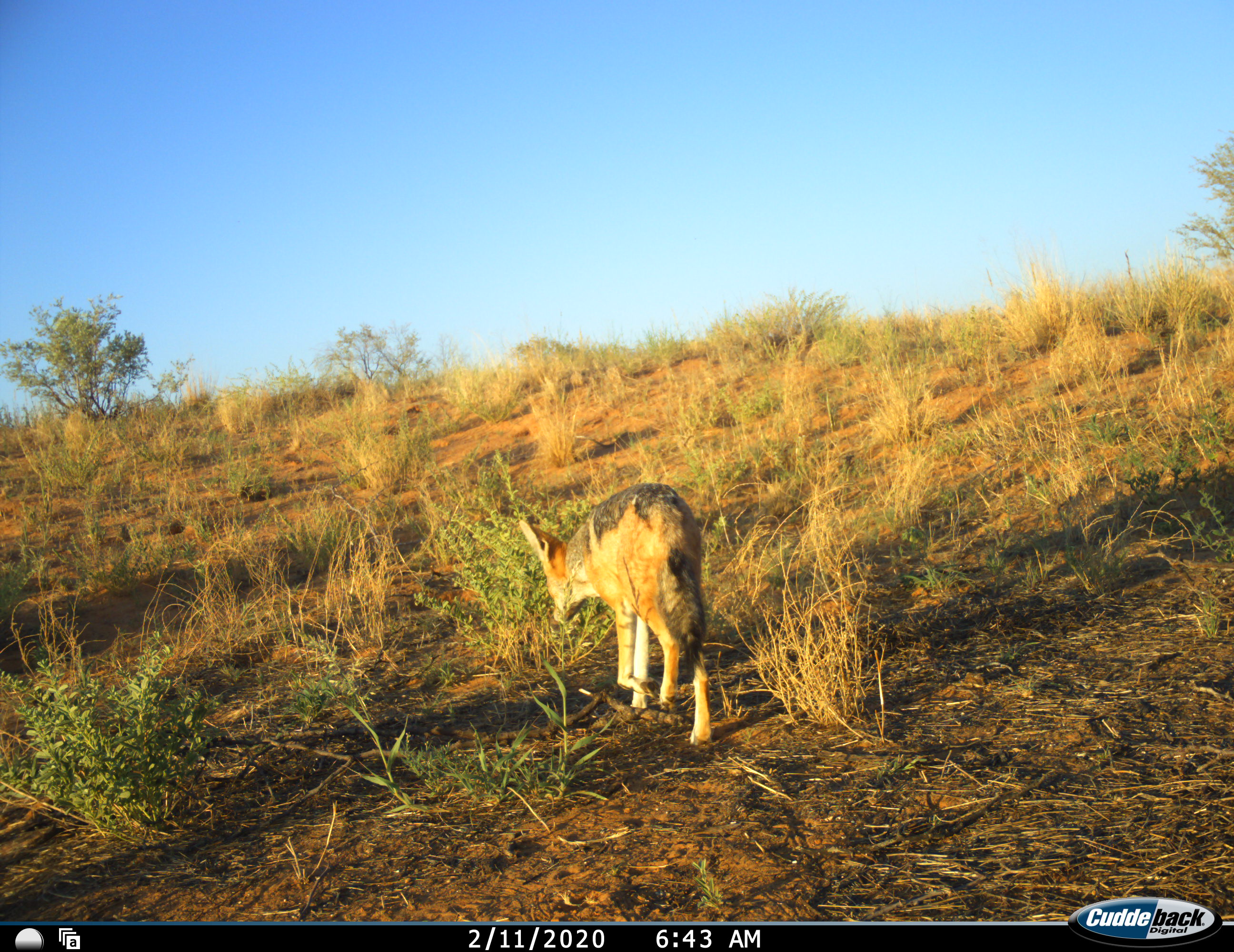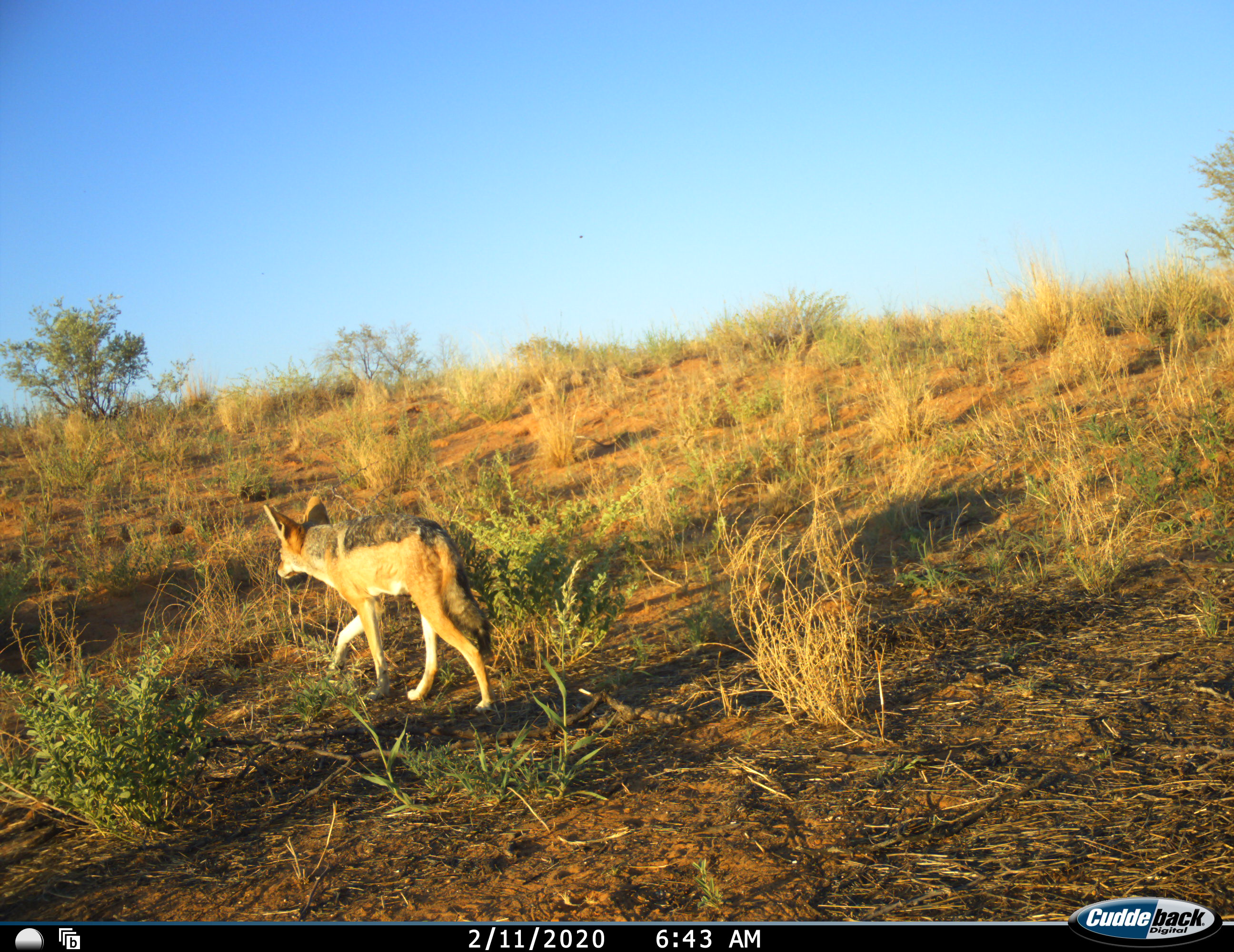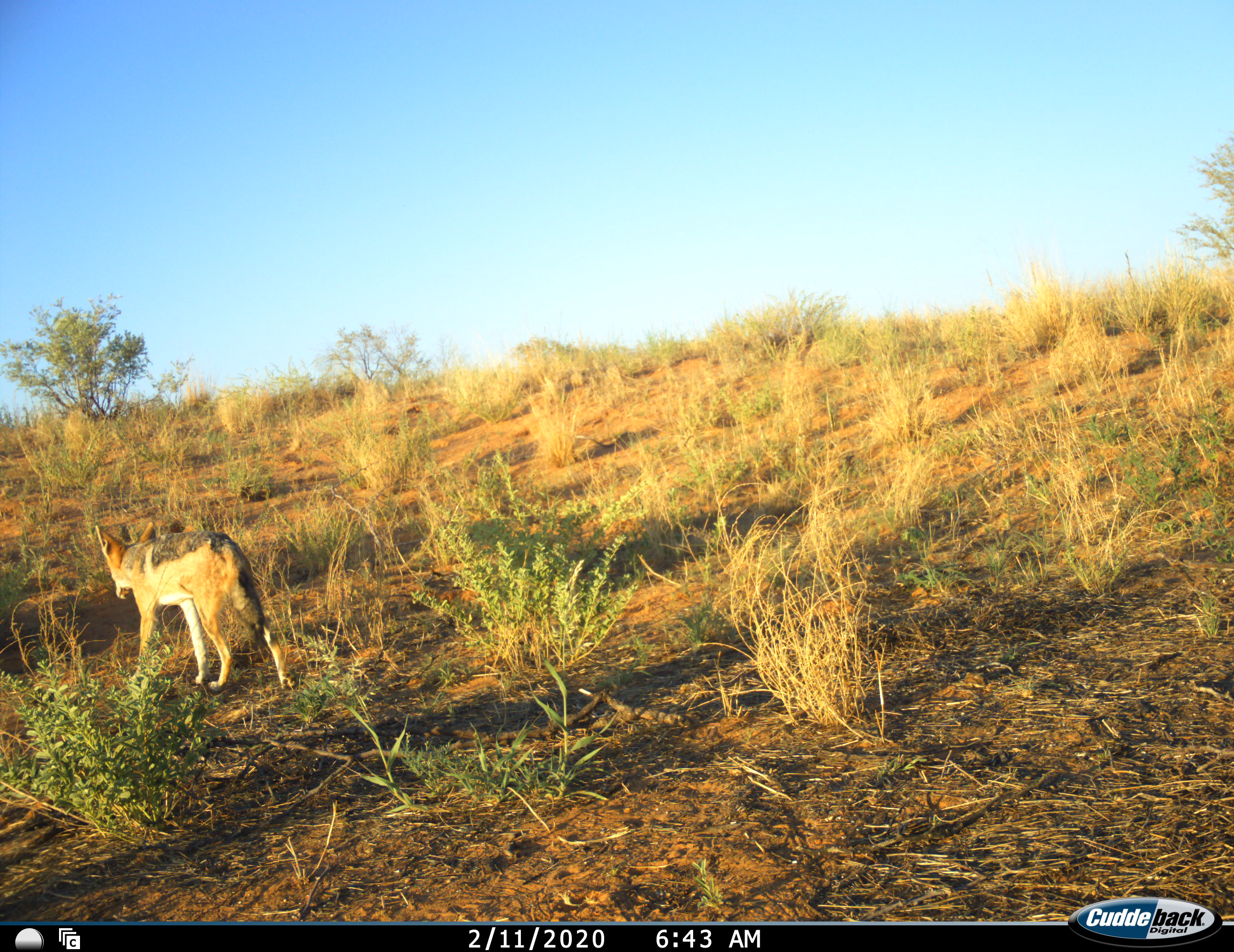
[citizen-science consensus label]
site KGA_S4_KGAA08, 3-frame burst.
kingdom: Animalia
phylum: Chordata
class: Mammalia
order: Carnivora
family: Canidae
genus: Lupulella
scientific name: Lupulella mesomelas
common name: black-backed jackal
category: jackalblackbacked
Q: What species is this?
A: Jackalblackbacked (black-backed jackal) (Lupulella mesomelas).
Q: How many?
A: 1.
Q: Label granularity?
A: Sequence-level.